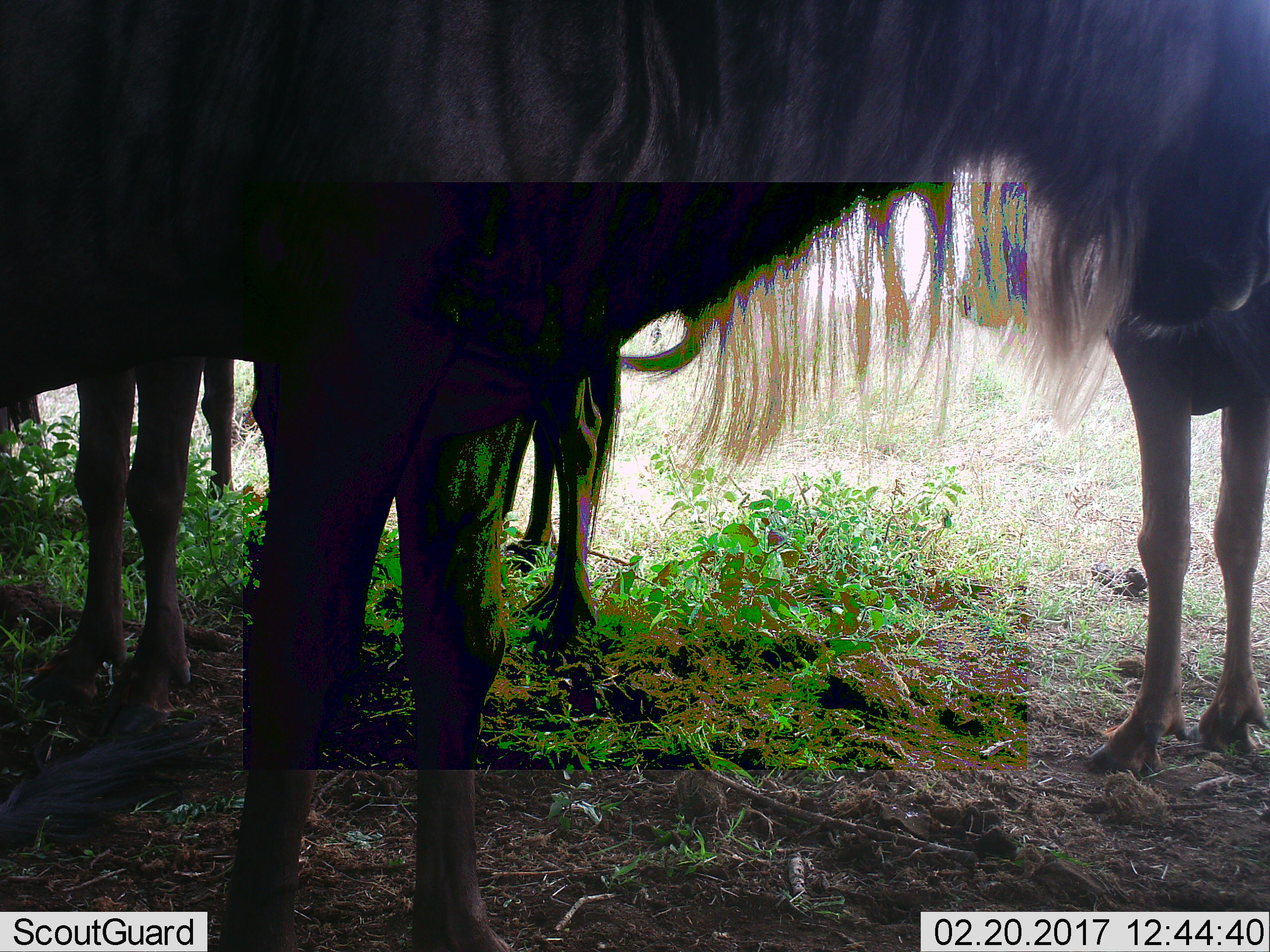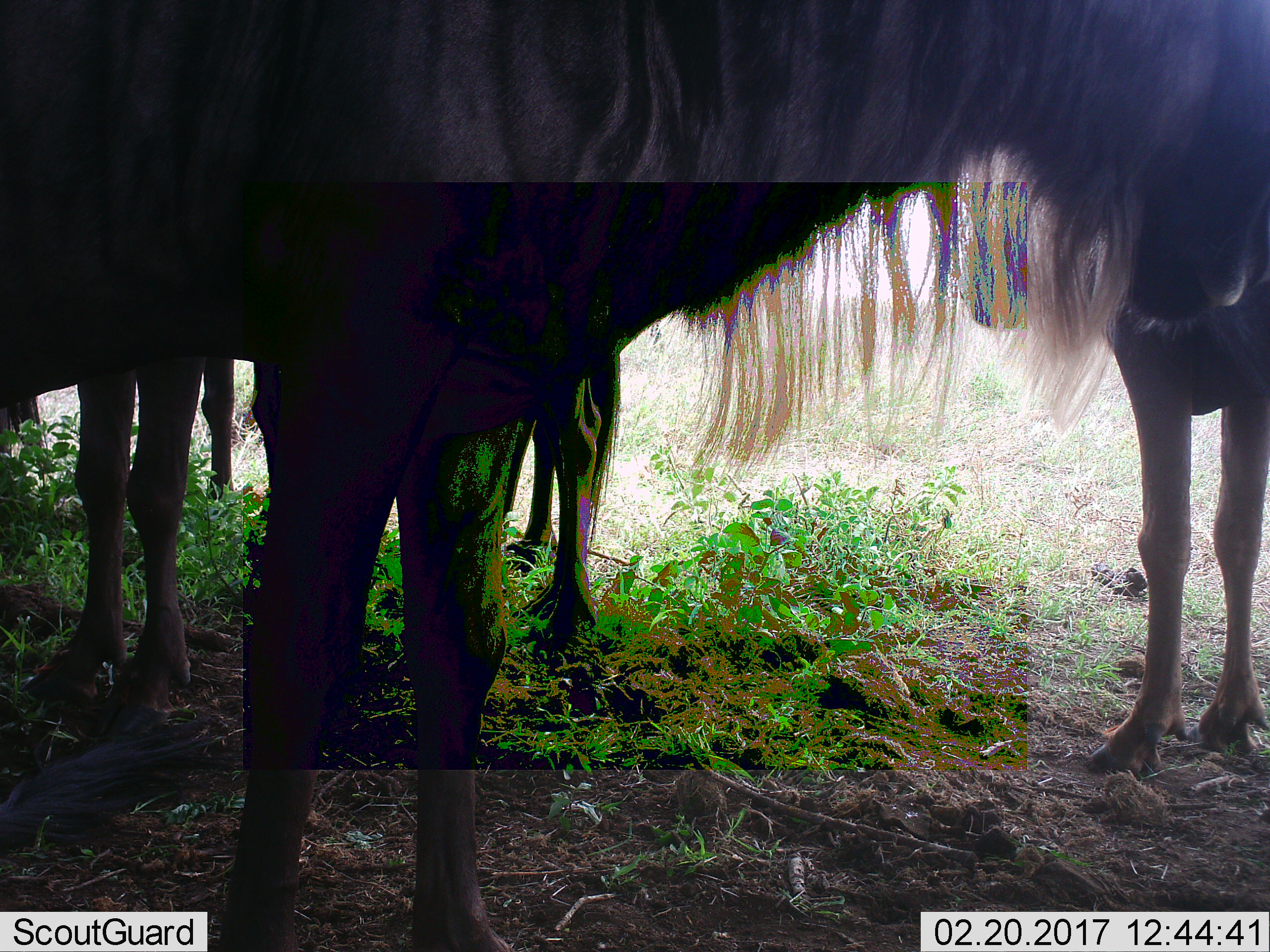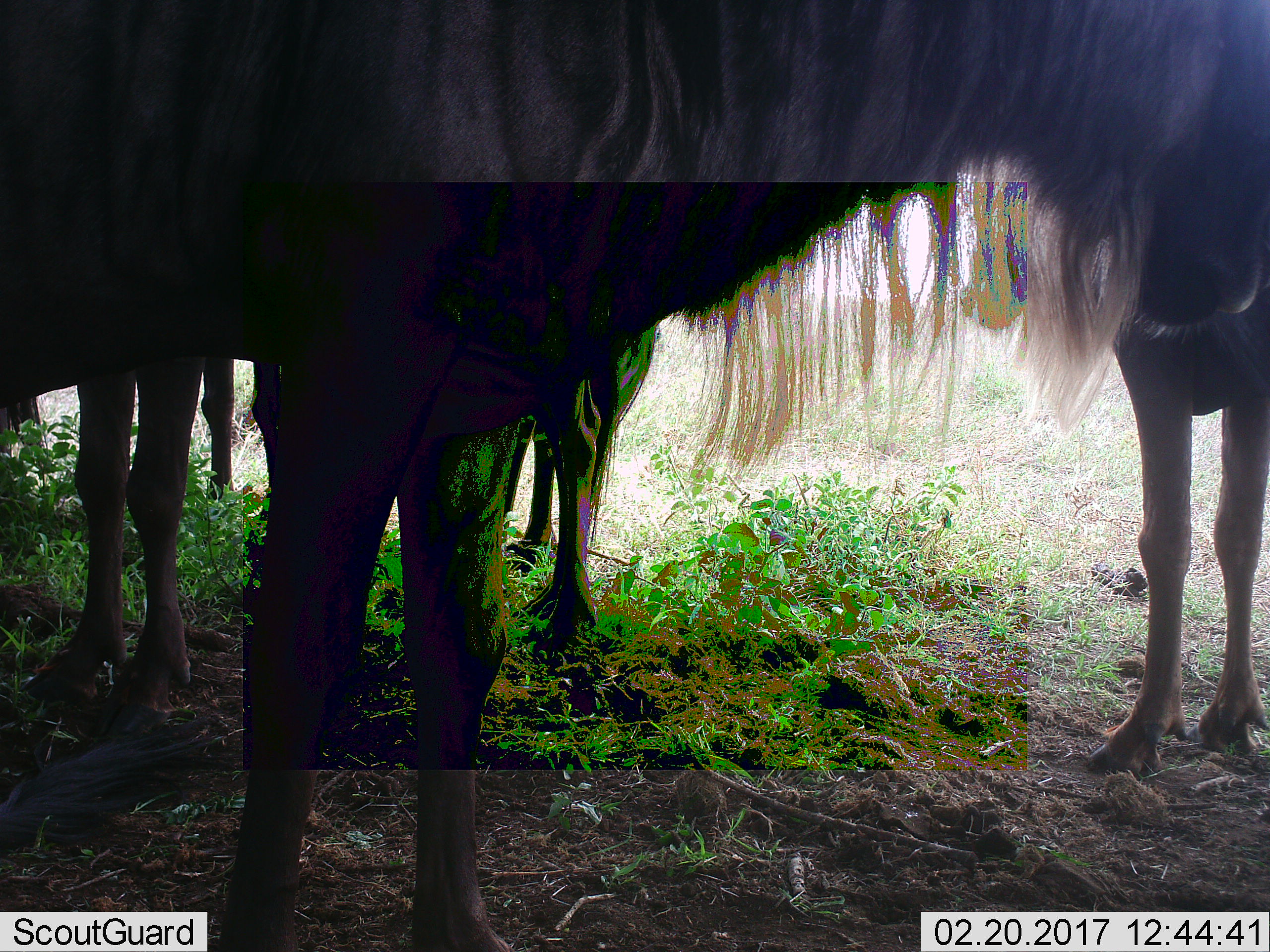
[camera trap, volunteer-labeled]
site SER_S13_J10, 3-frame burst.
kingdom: Animalia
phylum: Chordata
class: Mammalia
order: Artiodactyla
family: Bovidae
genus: Connochaetes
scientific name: Connochaetes taurinus taurinus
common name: blue wildebeest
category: wildebeestblue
Wildebeestblue (blue wildebeest) (Connochaetes taurinus taurinus), count 4. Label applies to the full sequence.